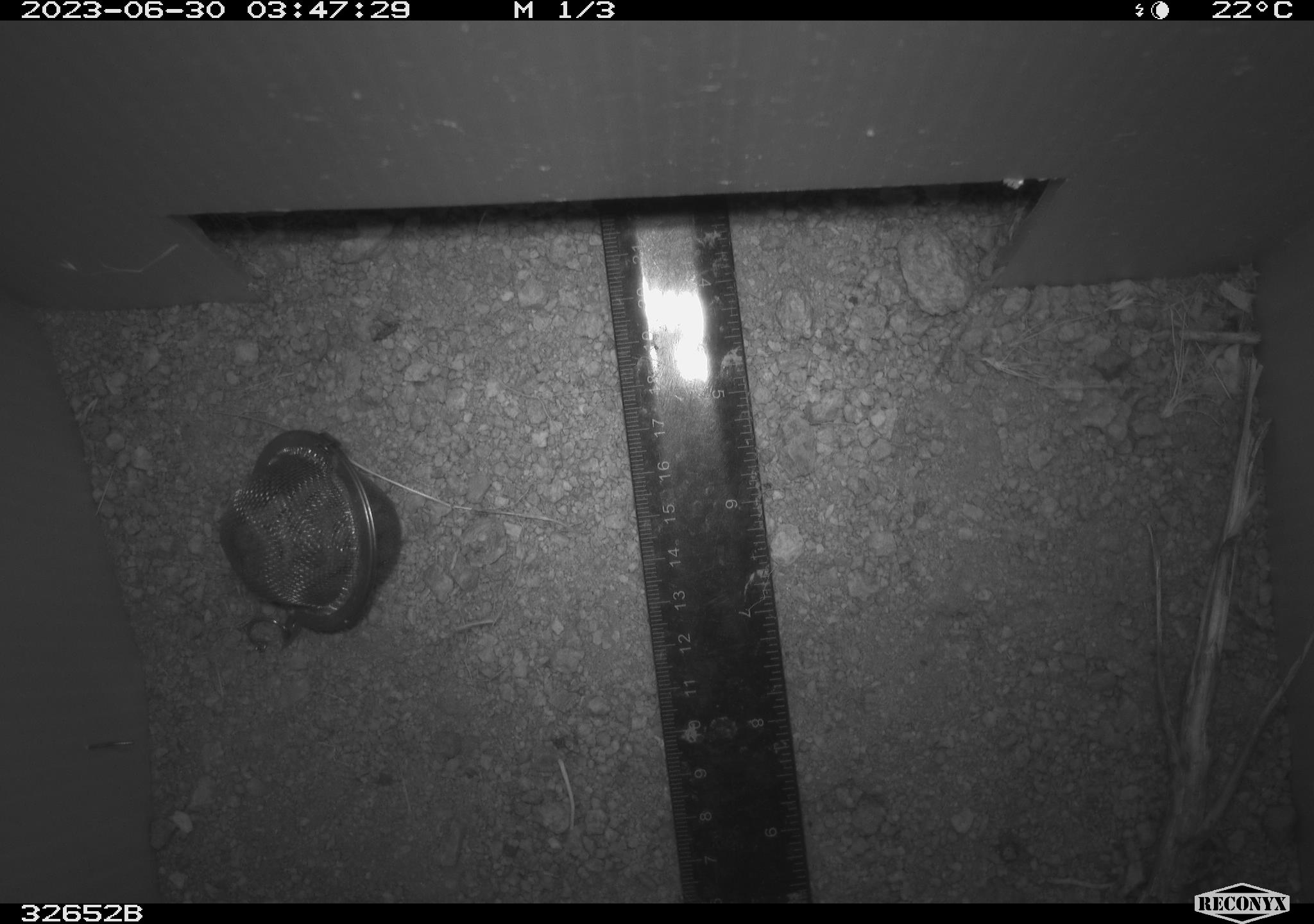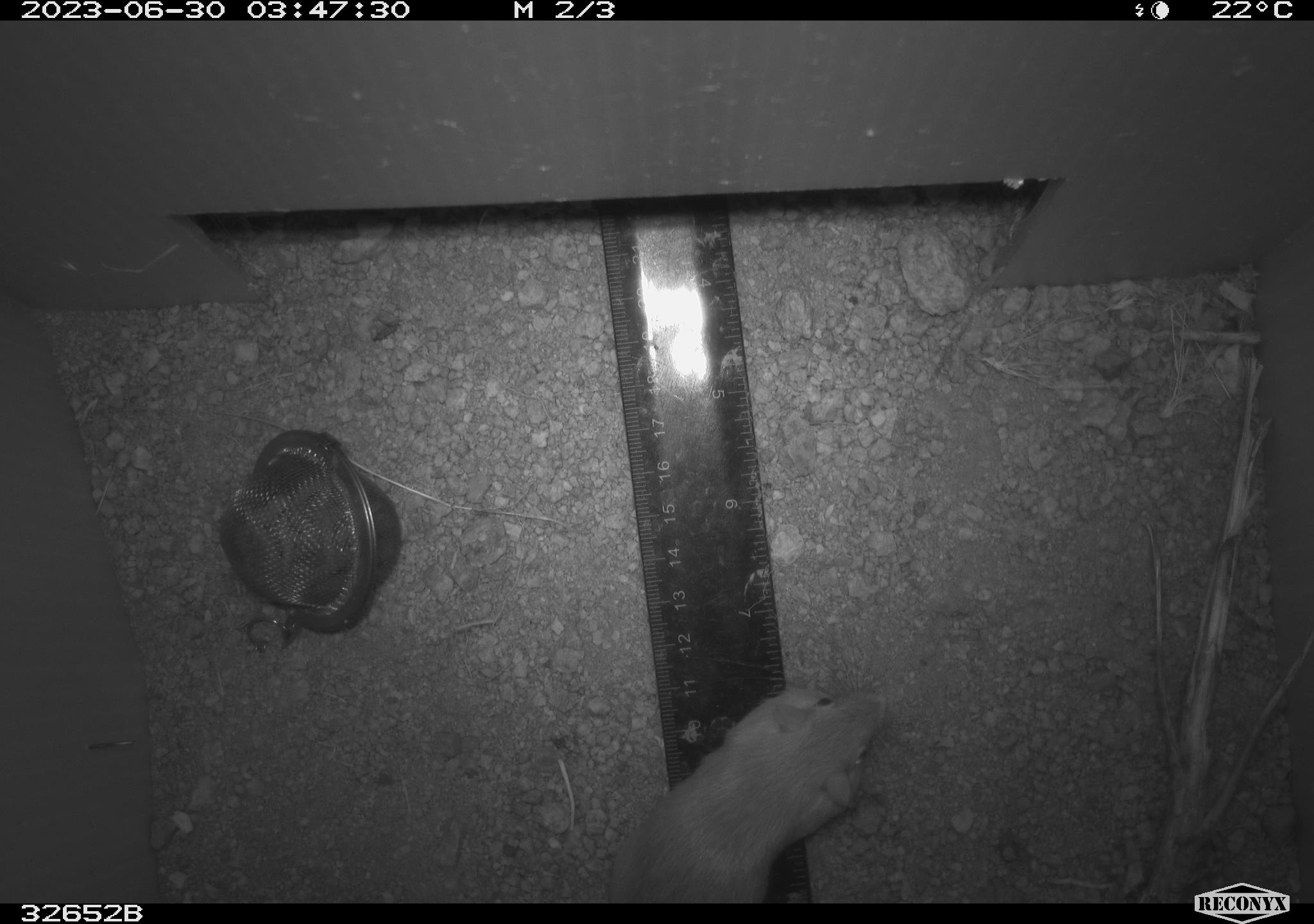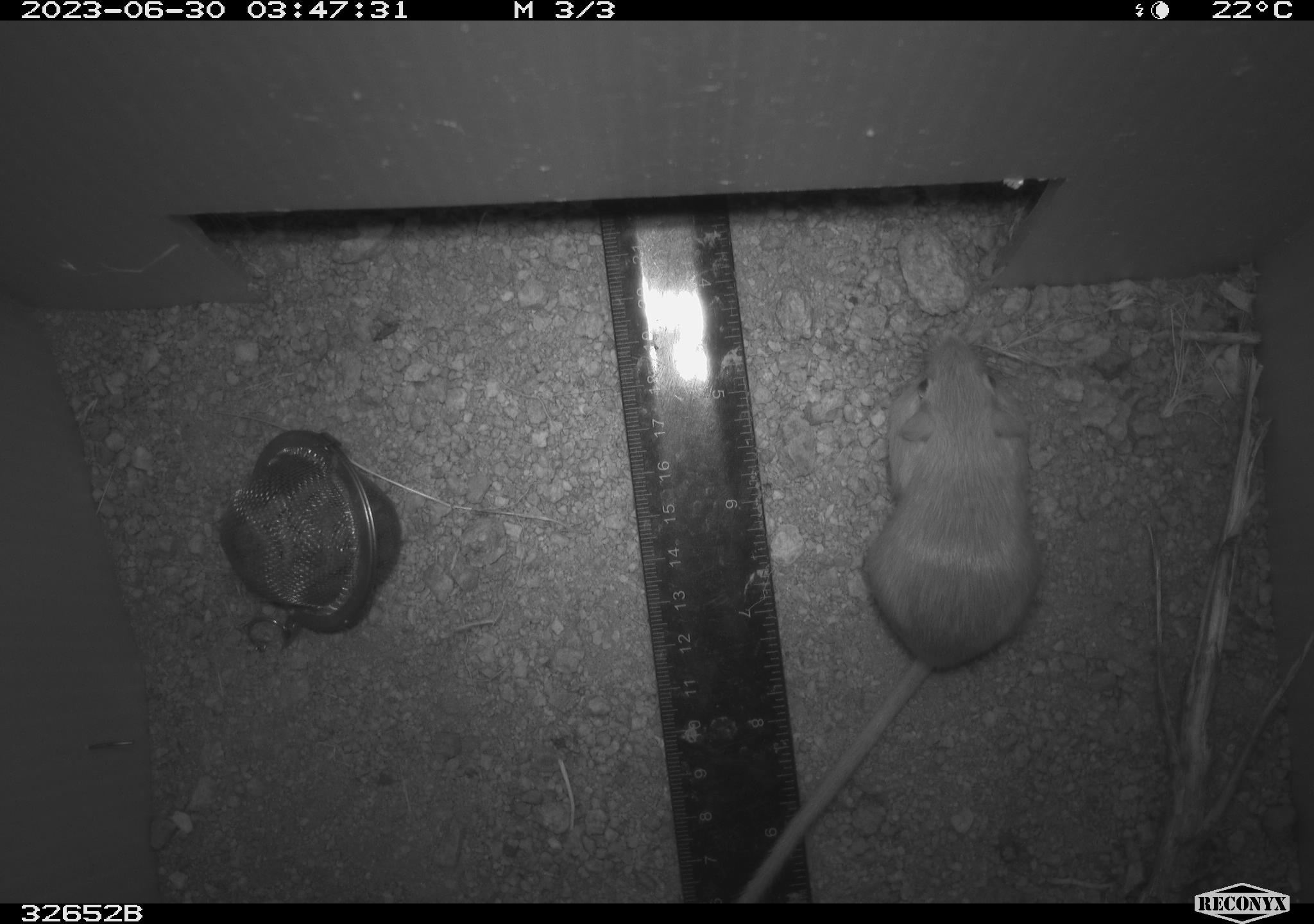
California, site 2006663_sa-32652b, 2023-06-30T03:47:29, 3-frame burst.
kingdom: Animalia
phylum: Chordata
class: Mammalia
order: Rodentia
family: Heteromyidae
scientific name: Heteromyidae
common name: kangaroo rats and pocket mice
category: heteromyidae family